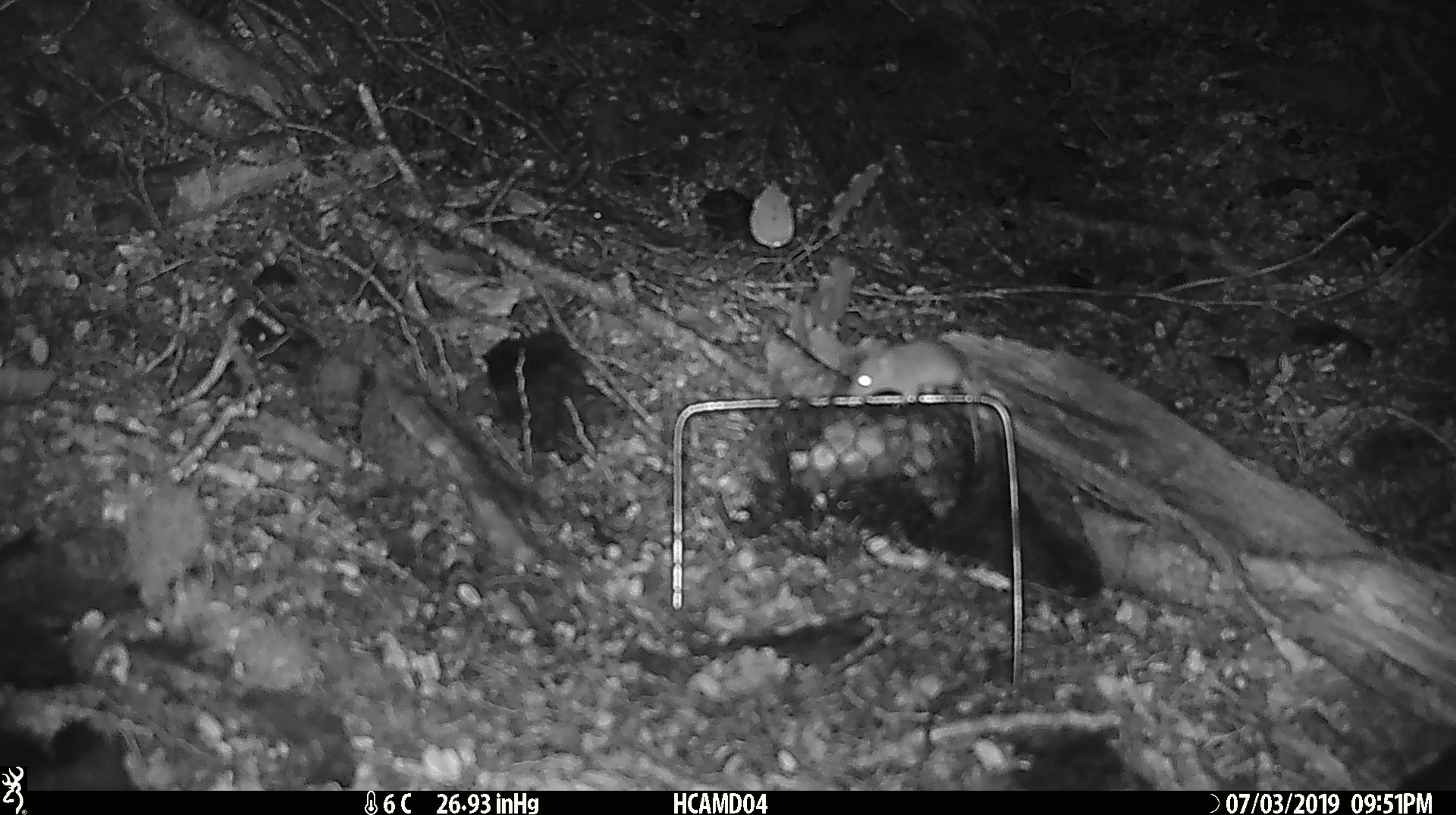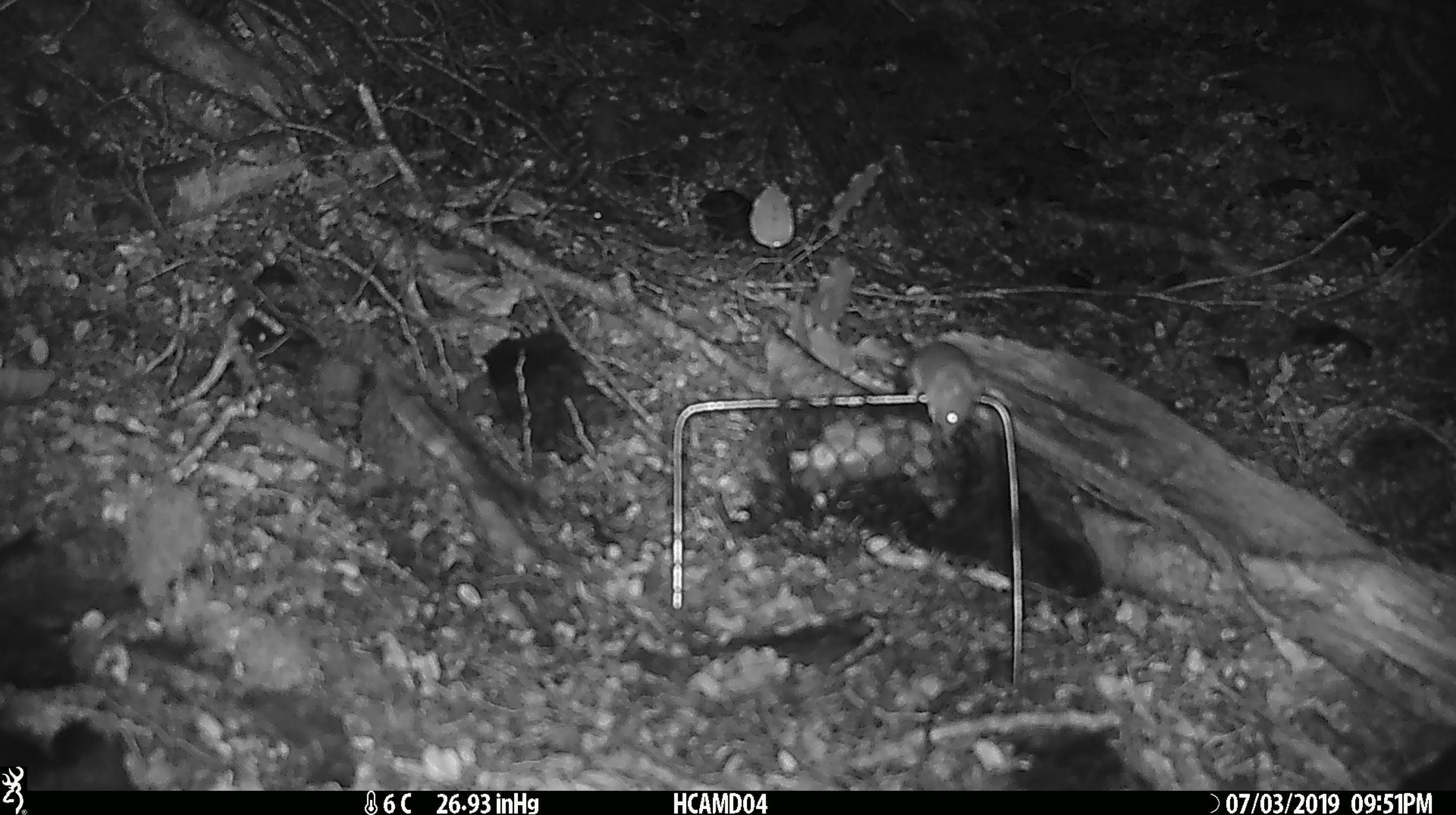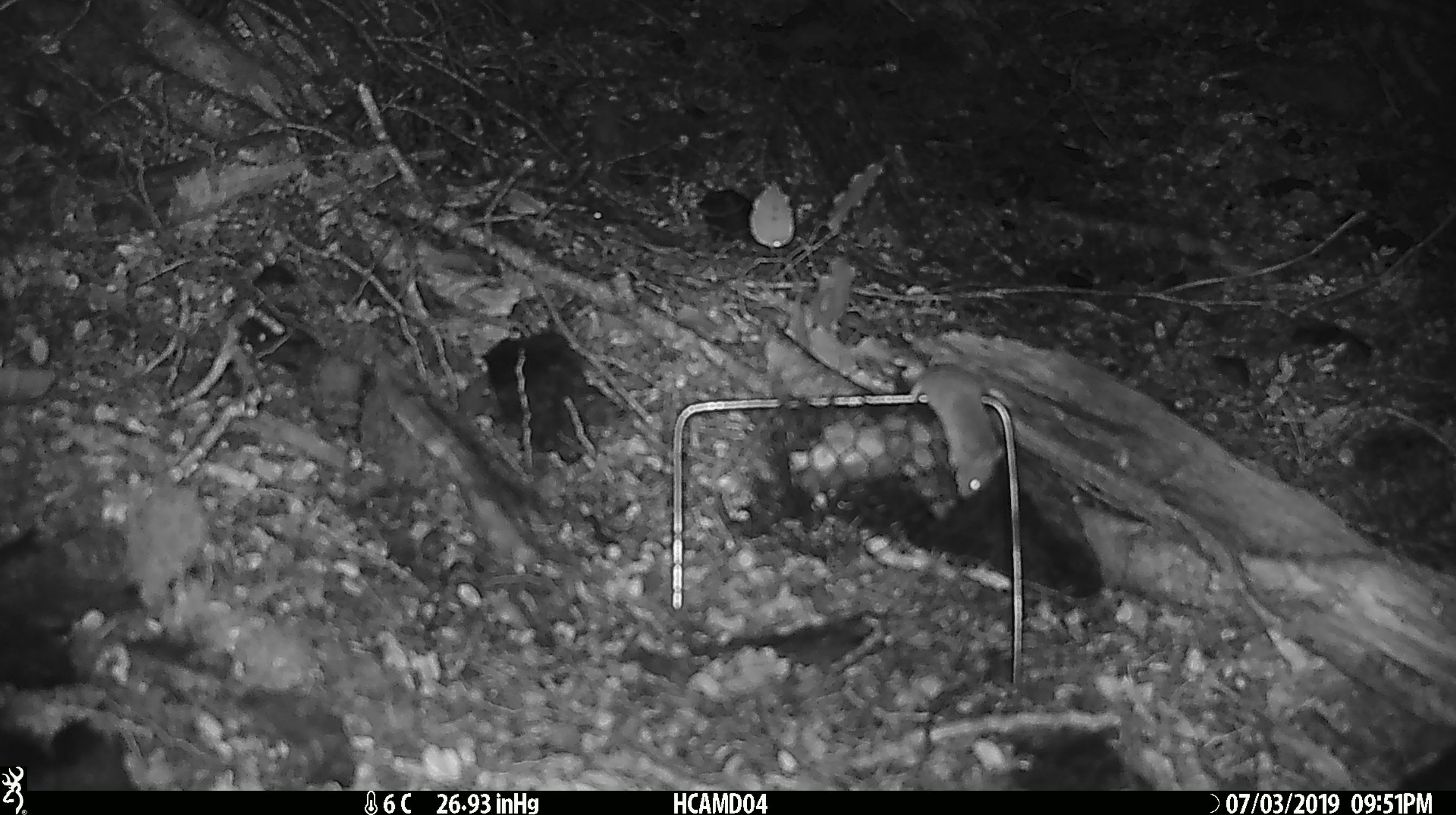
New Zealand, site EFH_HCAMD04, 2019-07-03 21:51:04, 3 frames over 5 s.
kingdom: Animalia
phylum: Chordata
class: Mammalia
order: Rodentia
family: Muridae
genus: Mus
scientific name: Mus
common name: mouse